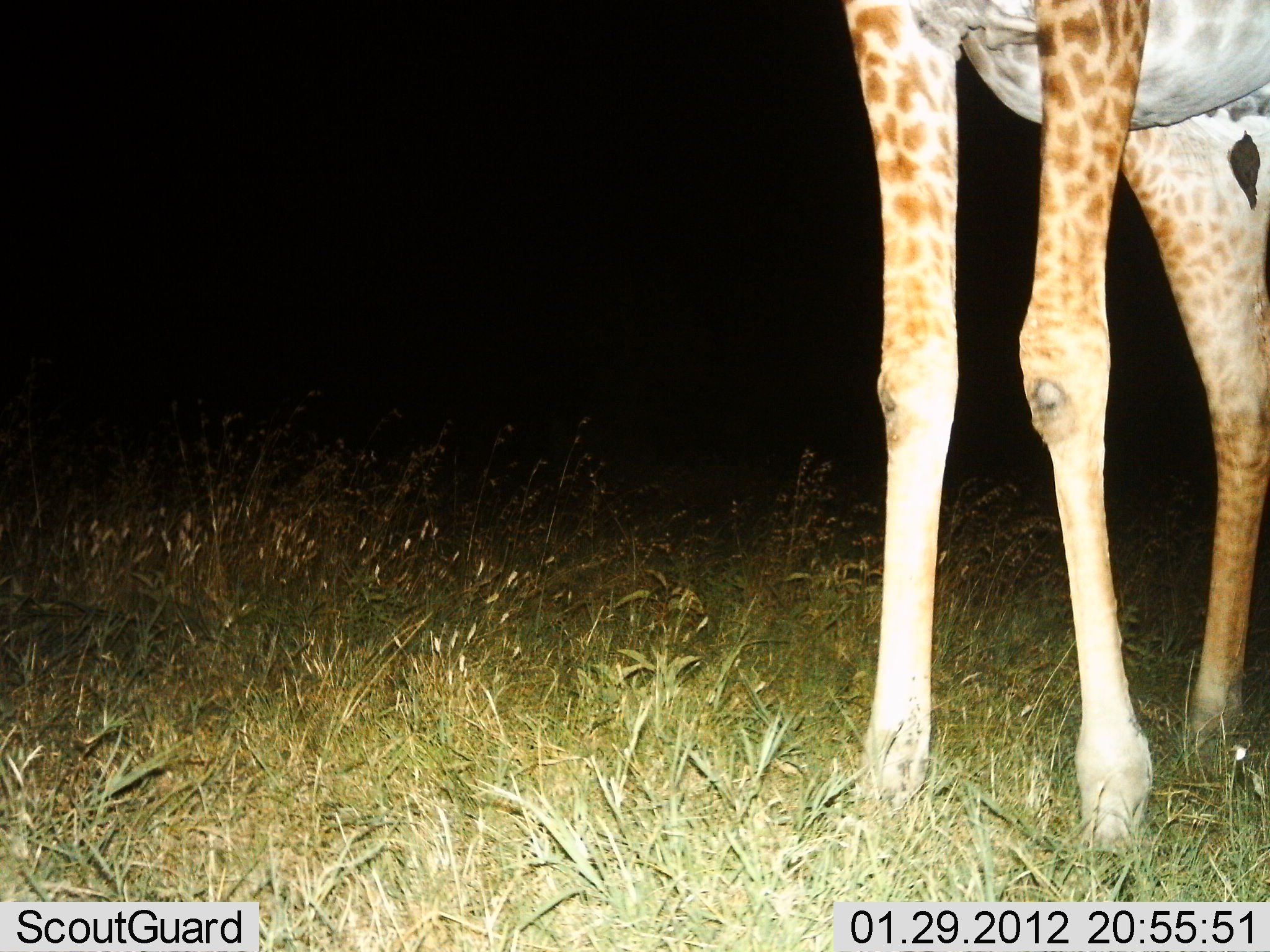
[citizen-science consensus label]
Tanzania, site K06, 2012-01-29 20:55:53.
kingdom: Animalia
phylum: Chordata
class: Mammalia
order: Artiodactyla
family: Giraffidae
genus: Giraffa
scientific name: Giraffa camelopardalis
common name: giraffe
Giraffe (Giraffa camelopardalis), count 1. Behavior (volunteer vote fractions): standing 100%, resting 0%, moving 0%, interacting 0%. Young present (vote fraction): 0%. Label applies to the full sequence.